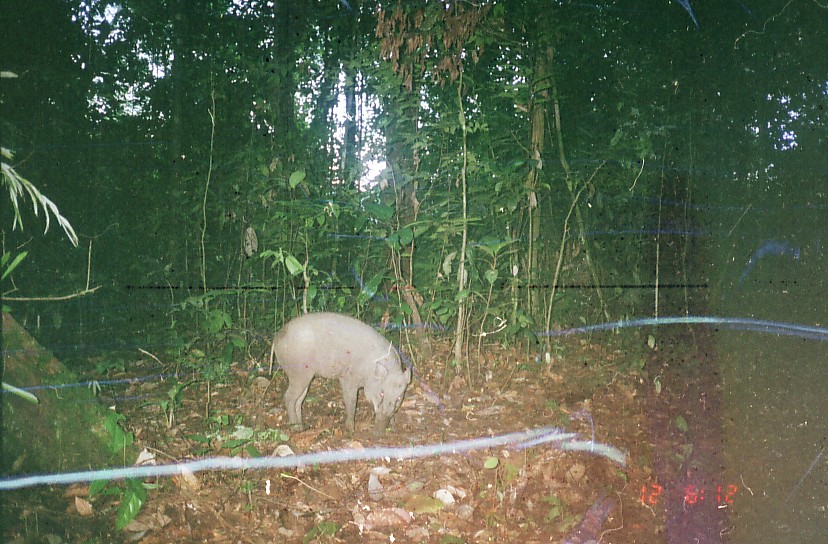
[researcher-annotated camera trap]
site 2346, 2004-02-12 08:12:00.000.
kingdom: Animalia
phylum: Chordata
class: Mammalia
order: Artiodactyla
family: Suidae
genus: Sus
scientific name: Sus scrofa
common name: wild boar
Sus scrofa (wild boar), count 1.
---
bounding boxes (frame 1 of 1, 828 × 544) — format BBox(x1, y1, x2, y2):
sus scrofa: BBox(268, 311, 413, 434)